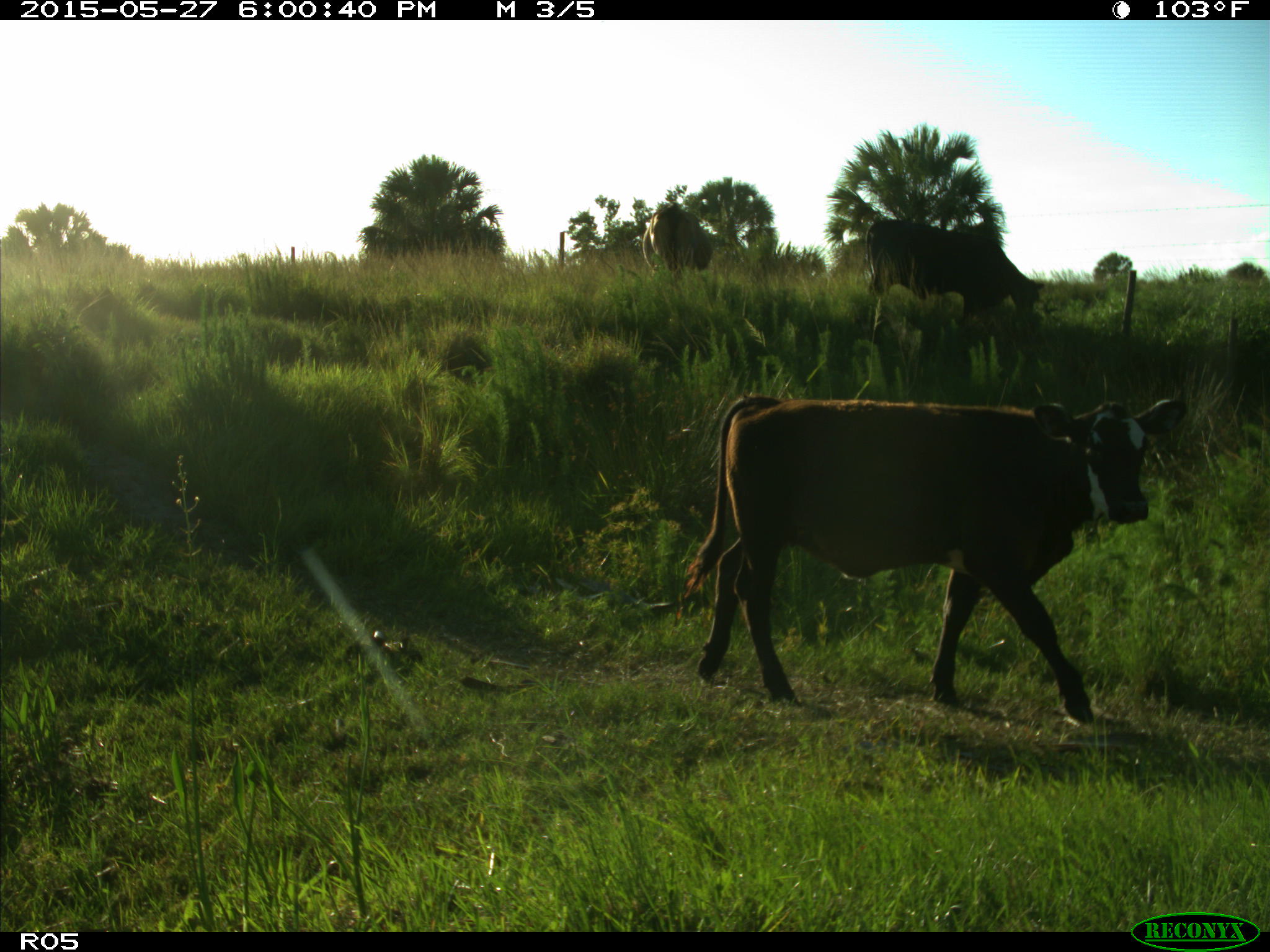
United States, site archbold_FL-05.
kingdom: Animalia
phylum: Chordata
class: Mammalia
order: Artiodactyla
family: Bovidae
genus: Bos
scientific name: Bos taurus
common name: domestic cow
Bos taurus (domestic cow).